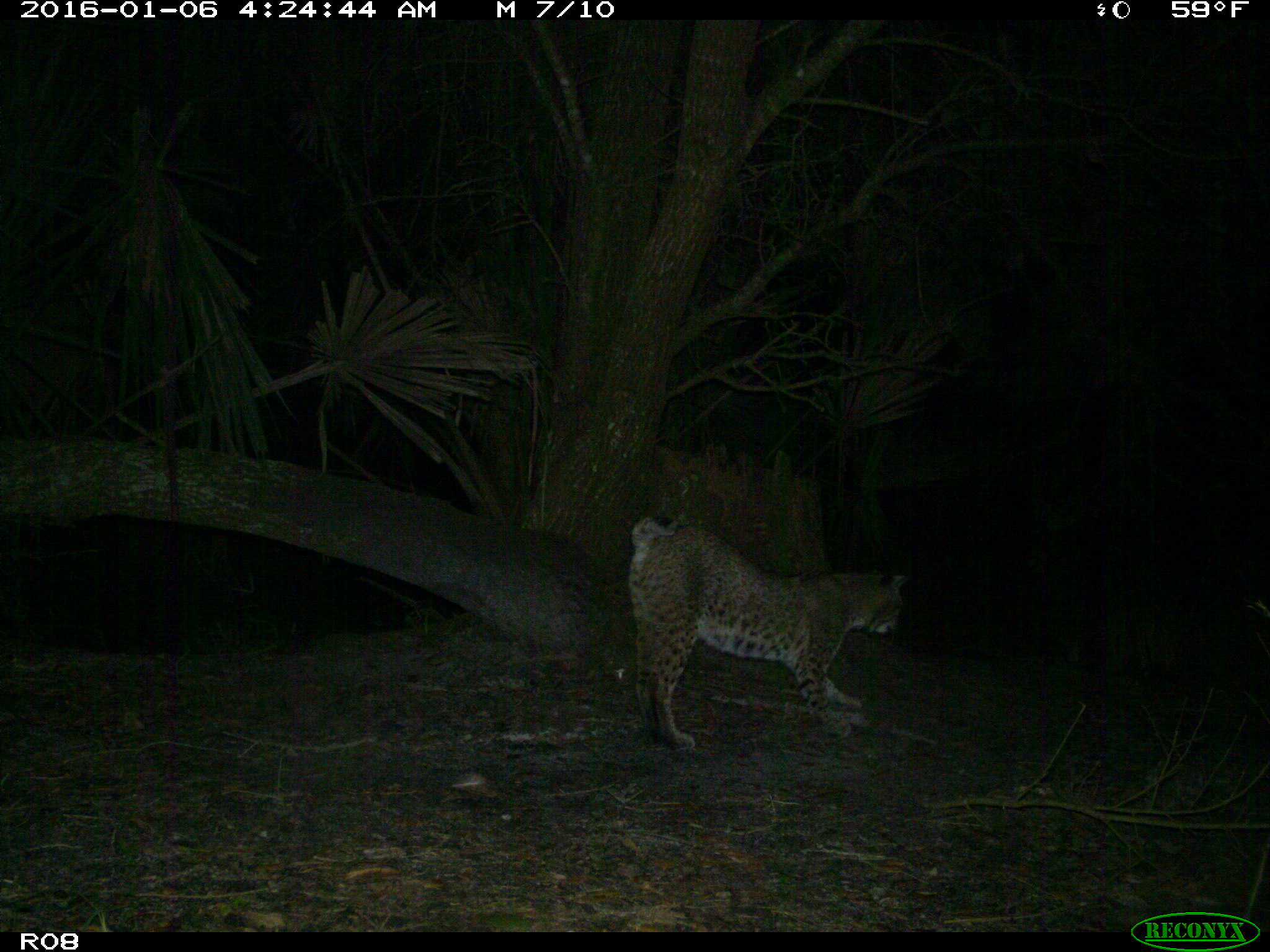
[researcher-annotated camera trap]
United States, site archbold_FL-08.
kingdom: Animalia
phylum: Chordata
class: Mammalia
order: Carnivora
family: Felidae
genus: Lynx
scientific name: Lynx rufus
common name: bobcat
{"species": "Lynx rufus (bobcat)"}